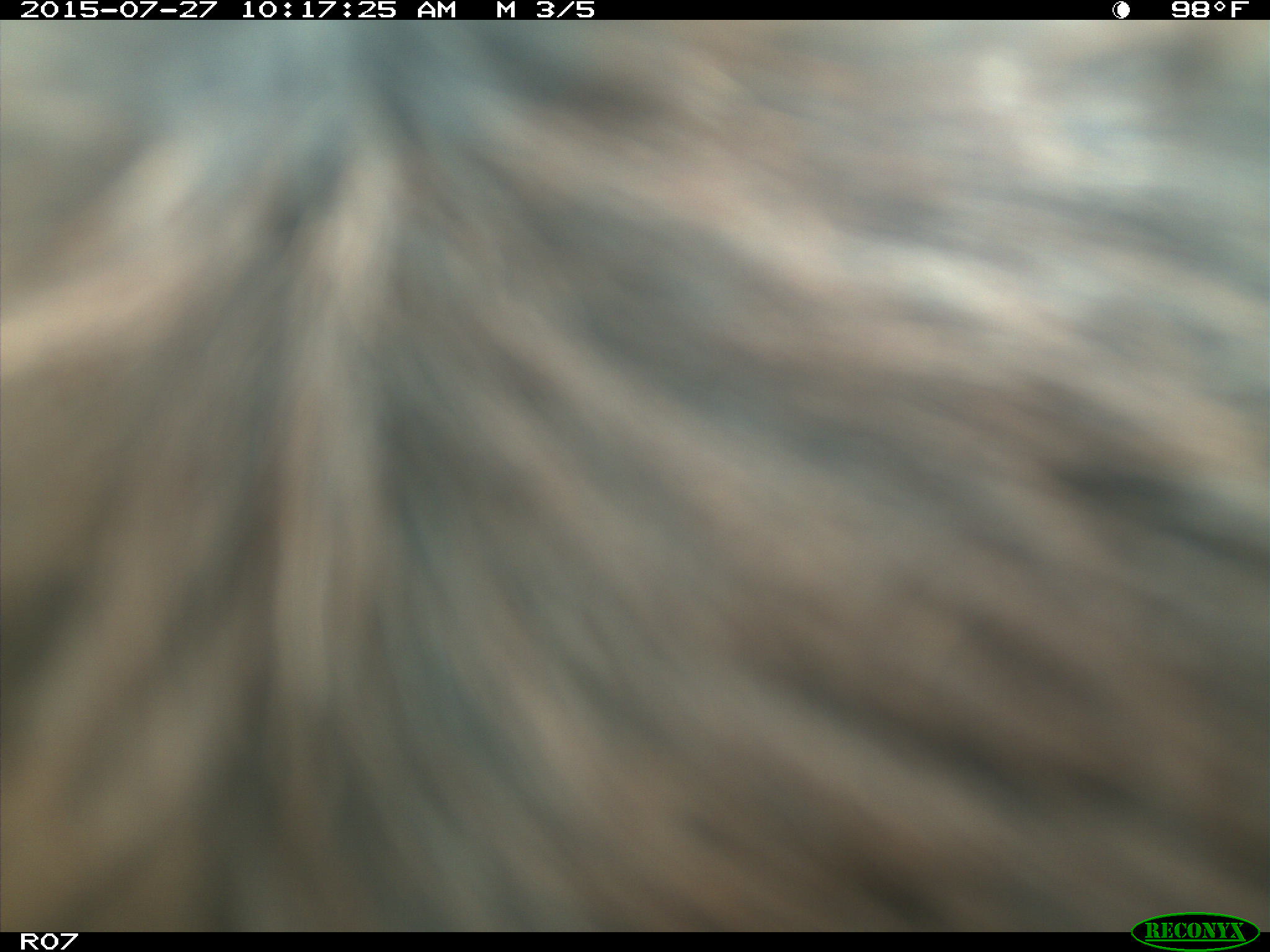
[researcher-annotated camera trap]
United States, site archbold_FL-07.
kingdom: Animalia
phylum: Chordata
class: Mammalia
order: Artiodactyla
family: Bovidae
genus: Bos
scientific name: Bos taurus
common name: domestic cow